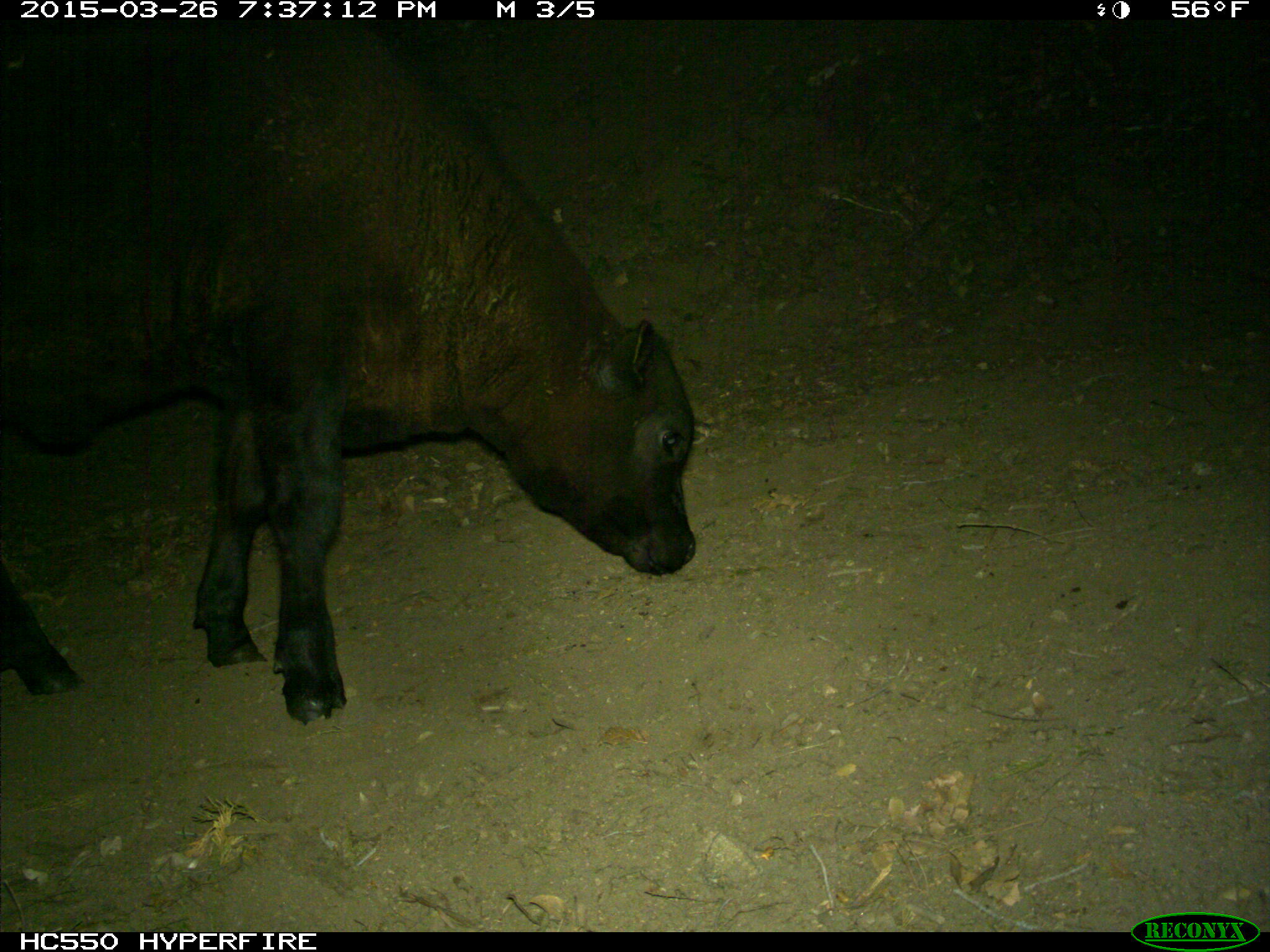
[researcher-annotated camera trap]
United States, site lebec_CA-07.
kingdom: Animalia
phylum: Chordata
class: Mammalia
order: Artiodactyla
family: Bovidae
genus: Bos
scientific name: Bos taurus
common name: domestic cow